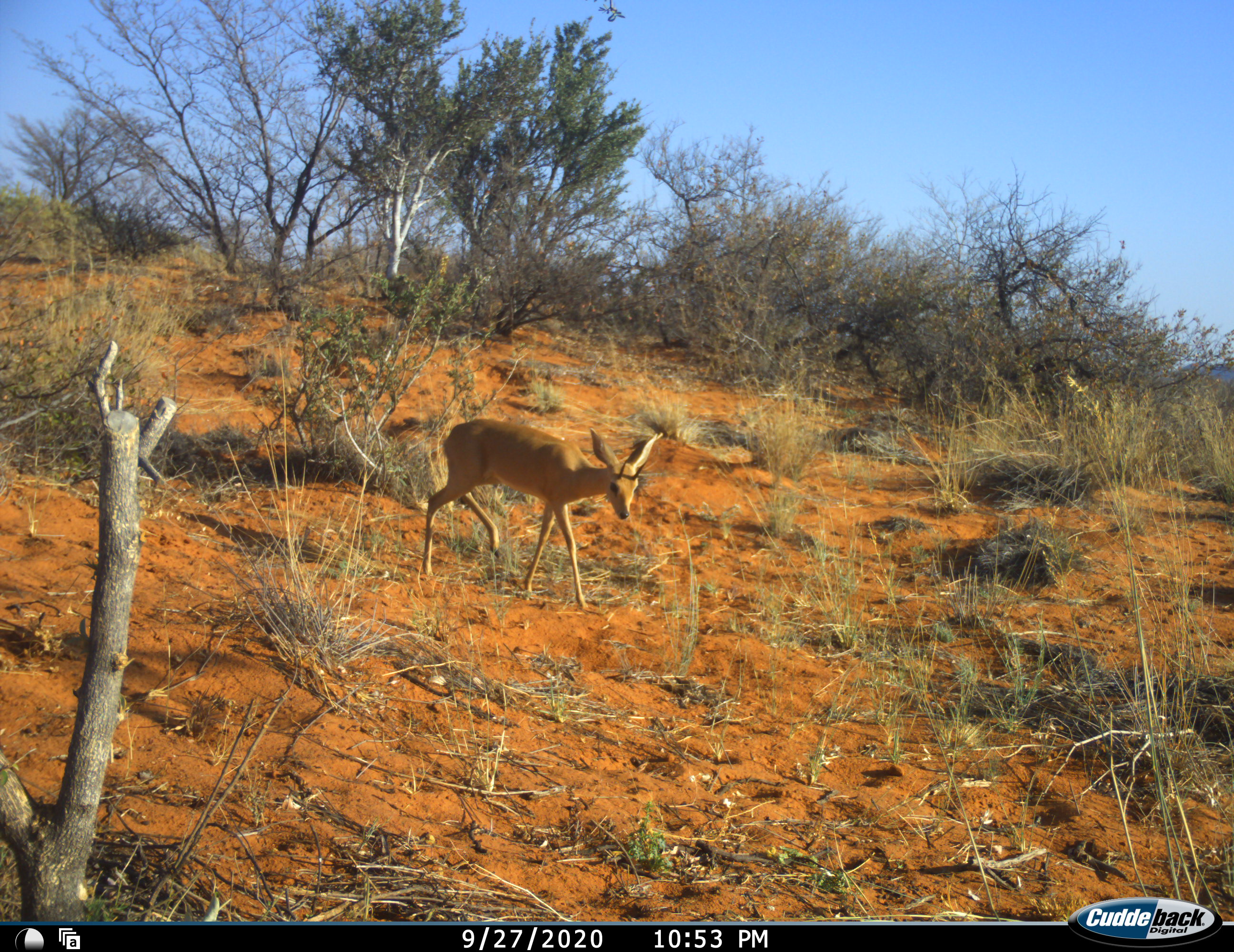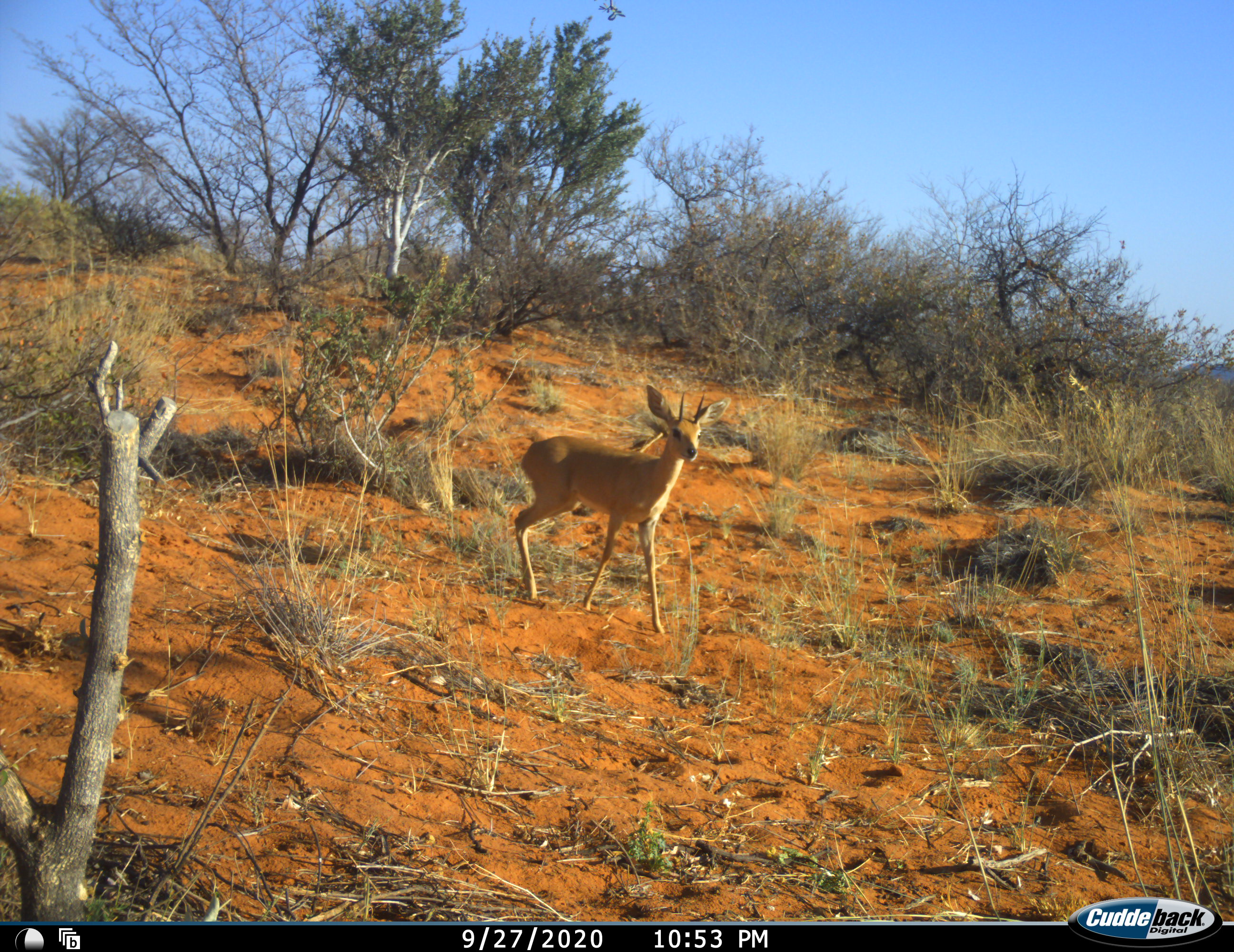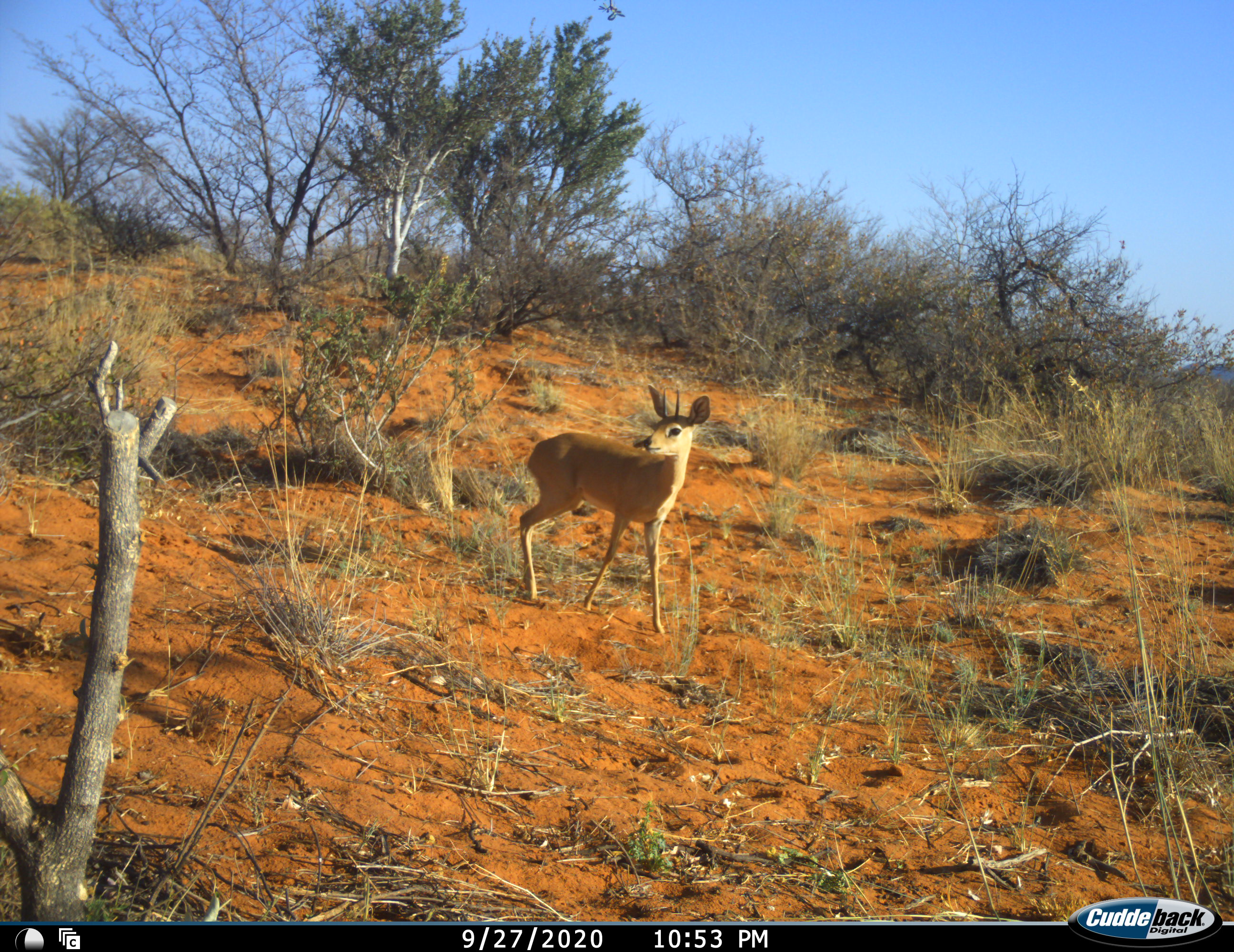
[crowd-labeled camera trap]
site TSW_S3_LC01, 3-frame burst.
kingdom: Animalia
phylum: Chordata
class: Mammalia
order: Artiodactyla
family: Bovidae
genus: Raphicerus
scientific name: Raphicerus campestris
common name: steenbok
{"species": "steenbok (Raphicerus campestris)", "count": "1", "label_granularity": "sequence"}